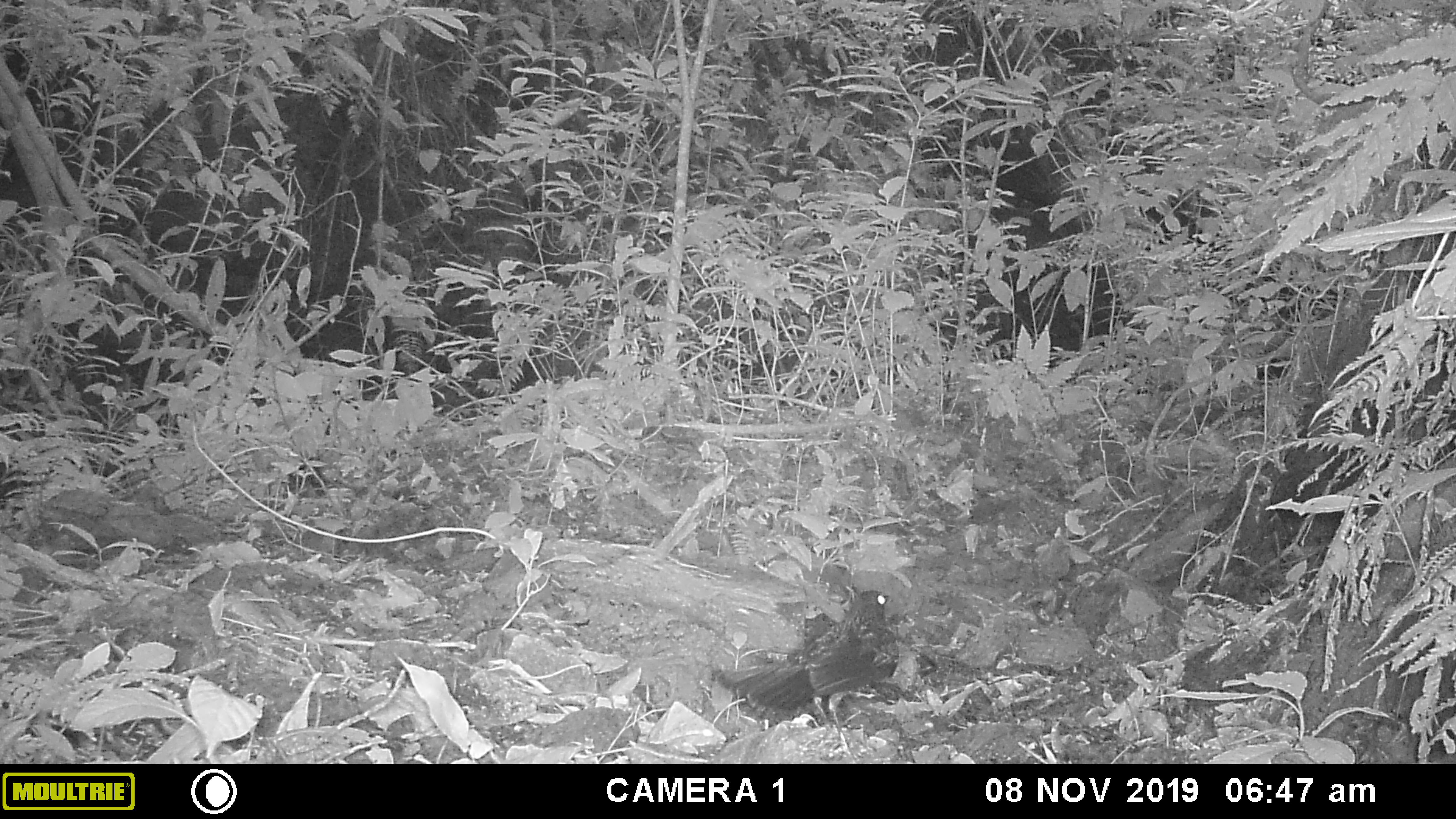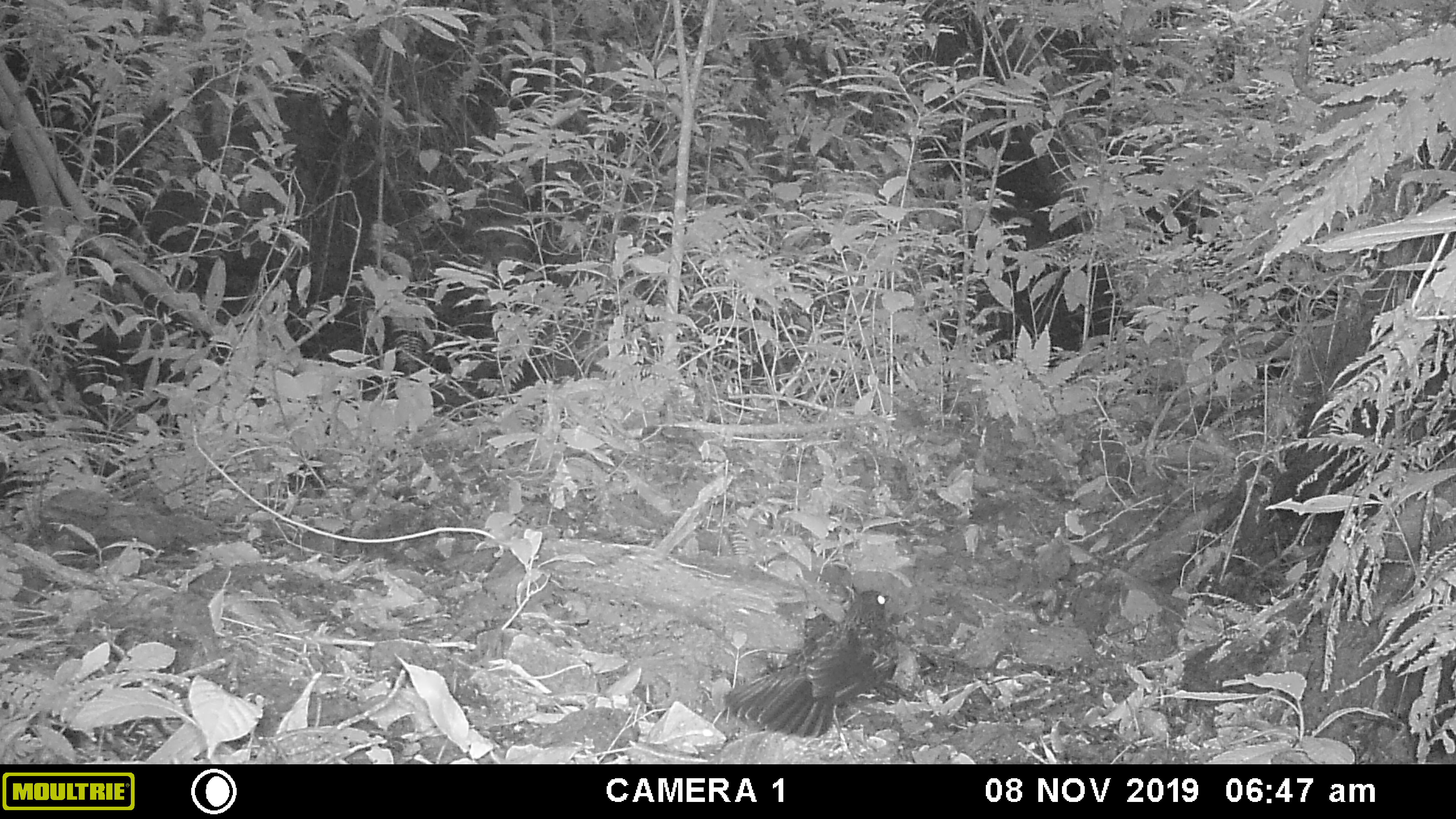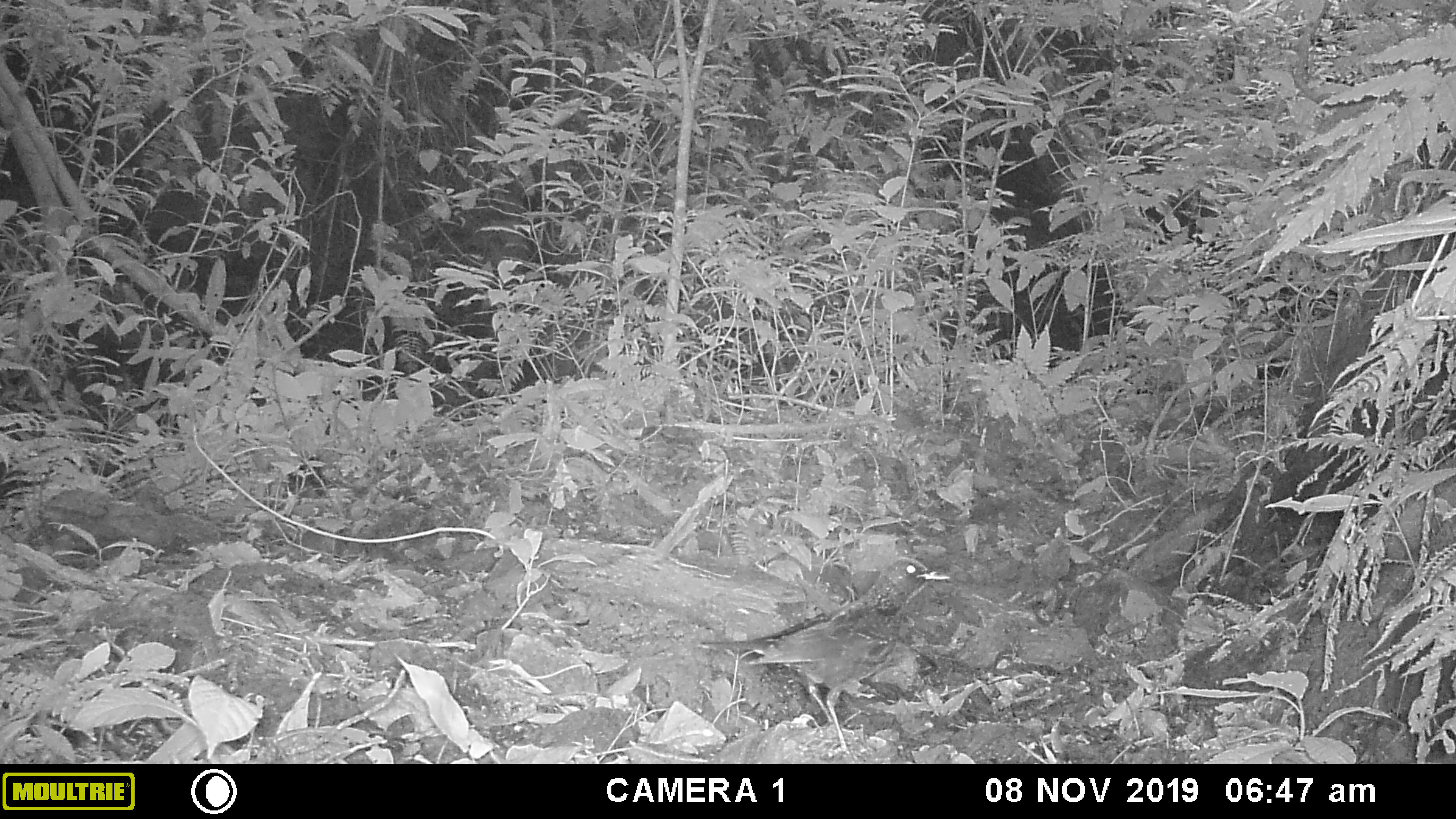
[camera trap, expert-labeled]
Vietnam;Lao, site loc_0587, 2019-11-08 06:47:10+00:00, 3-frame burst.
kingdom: Animalia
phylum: Chordata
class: Aves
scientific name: Aves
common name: bird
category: unidentified bird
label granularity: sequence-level